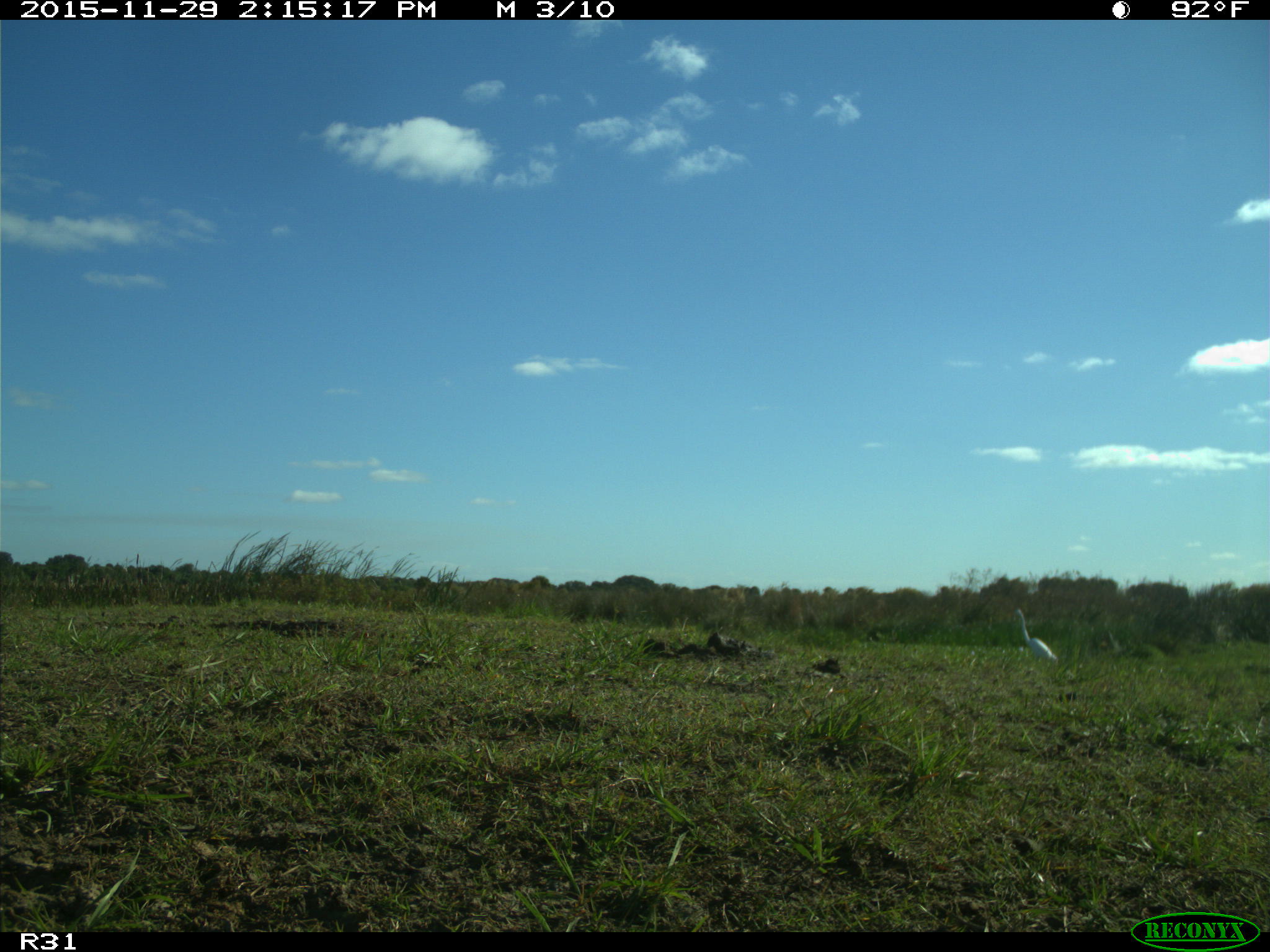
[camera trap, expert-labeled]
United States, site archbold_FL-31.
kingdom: Animalia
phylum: Chordata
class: Aves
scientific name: Aves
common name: birds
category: unidentified bird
Unidentified bird (birds) (Aves).